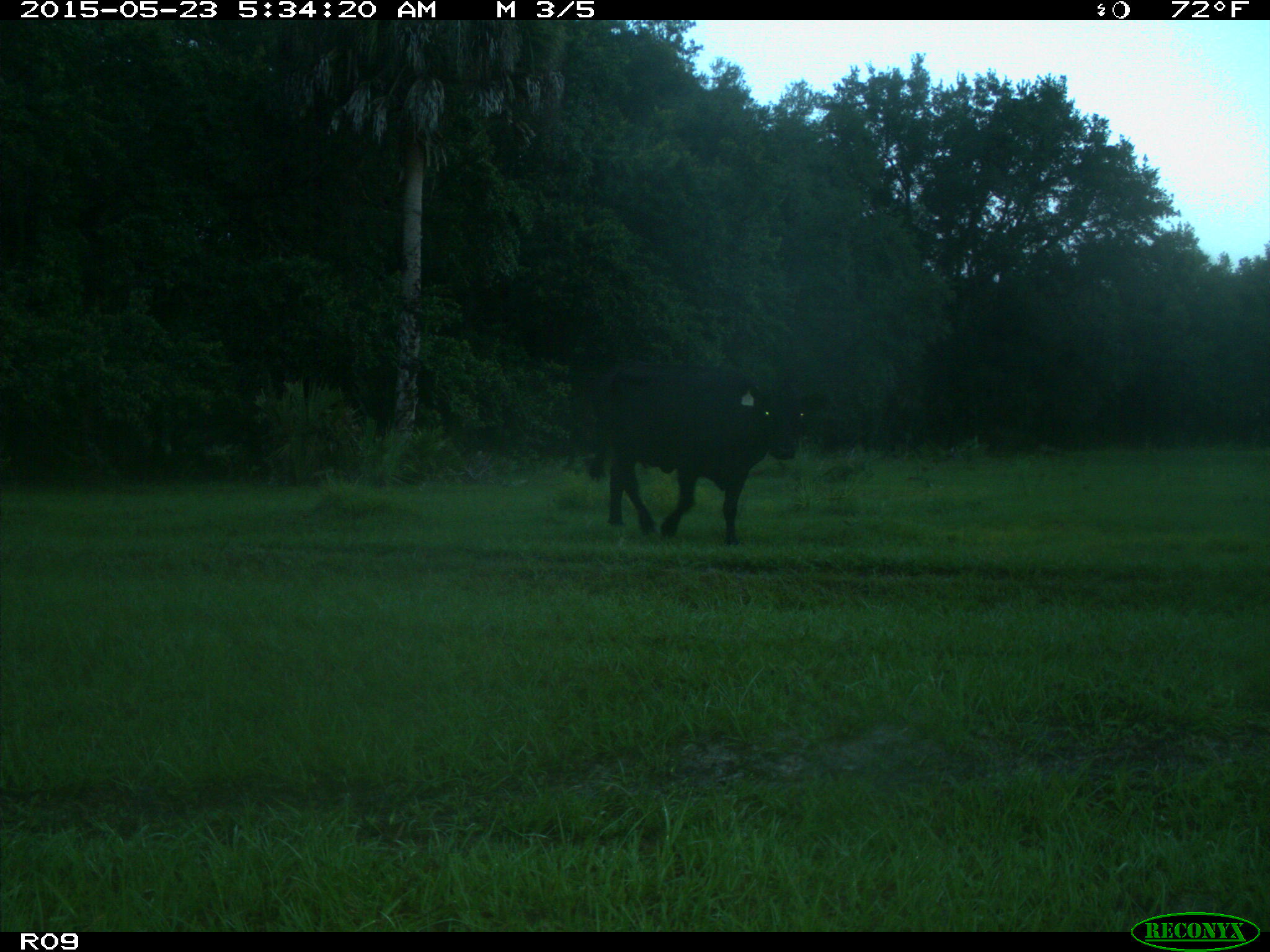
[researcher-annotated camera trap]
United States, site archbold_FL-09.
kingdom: Animalia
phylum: Chordata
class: Mammalia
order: Artiodactyla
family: Bovidae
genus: Bos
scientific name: Bos taurus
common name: domestic cow